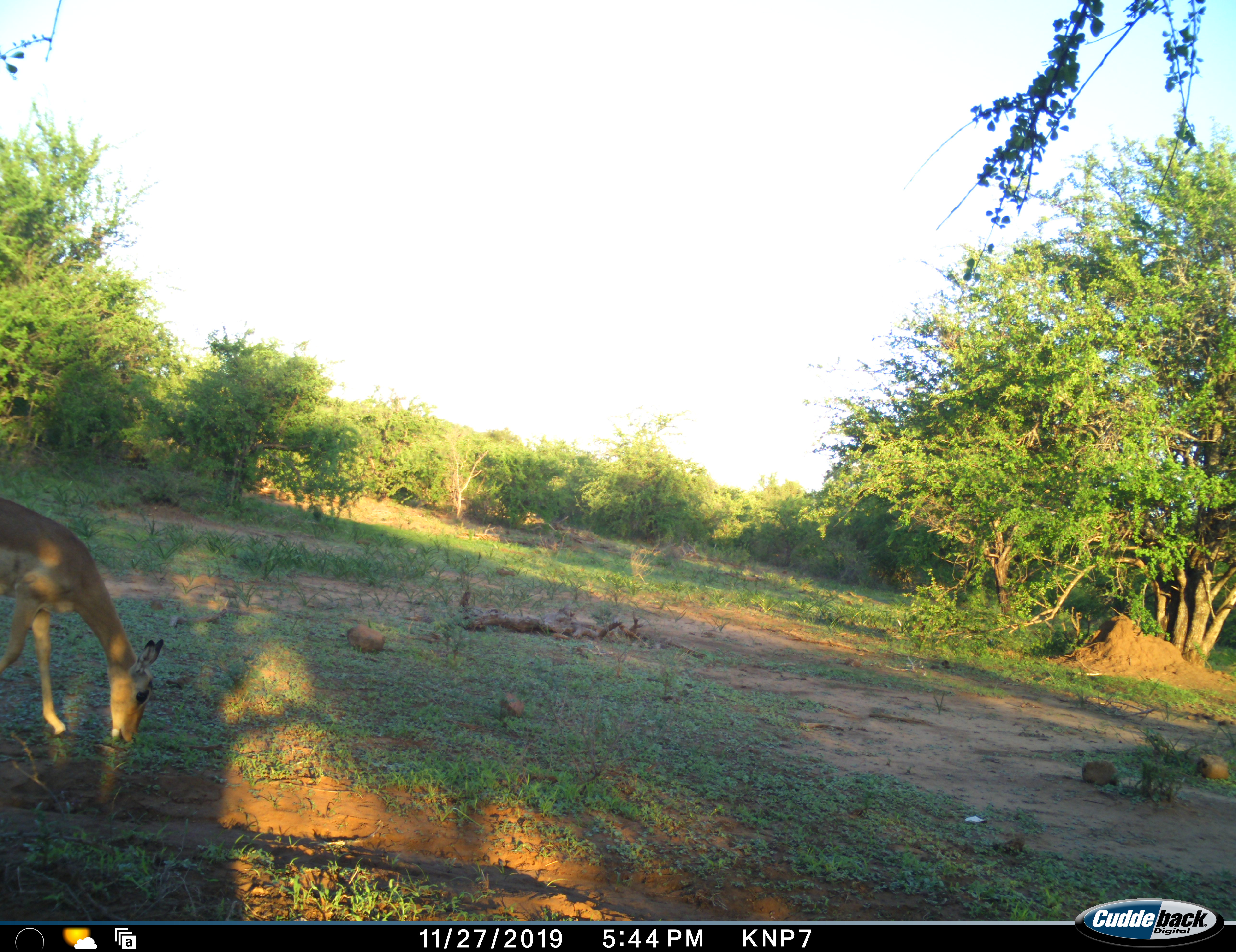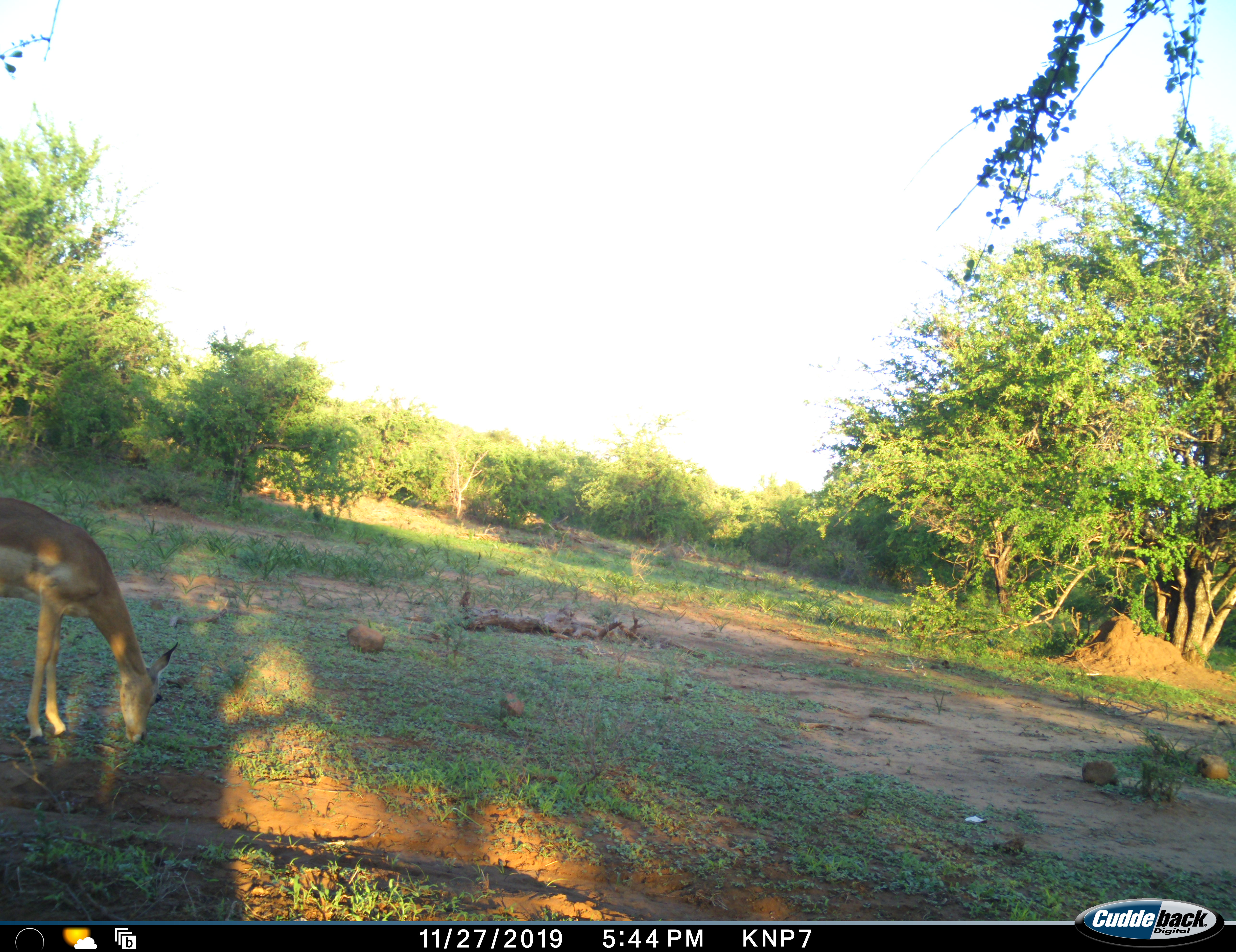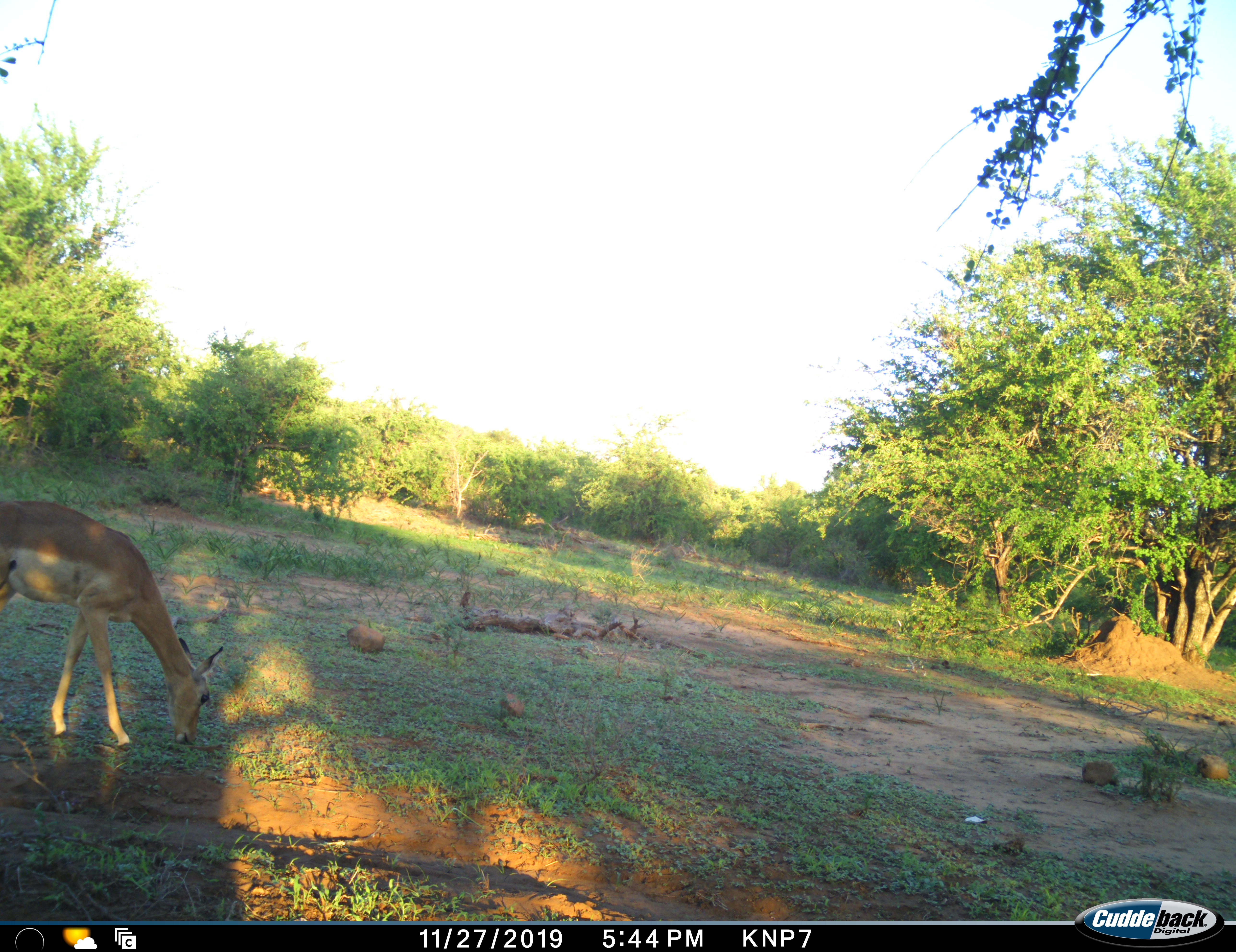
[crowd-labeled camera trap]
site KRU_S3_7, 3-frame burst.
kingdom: Animalia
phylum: Chordata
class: Mammalia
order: Artiodactyla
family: Bovidae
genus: Aepyceros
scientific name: Aepyceros melampus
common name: impala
Impala (Aepyceros melampus), count 1. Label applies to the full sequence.